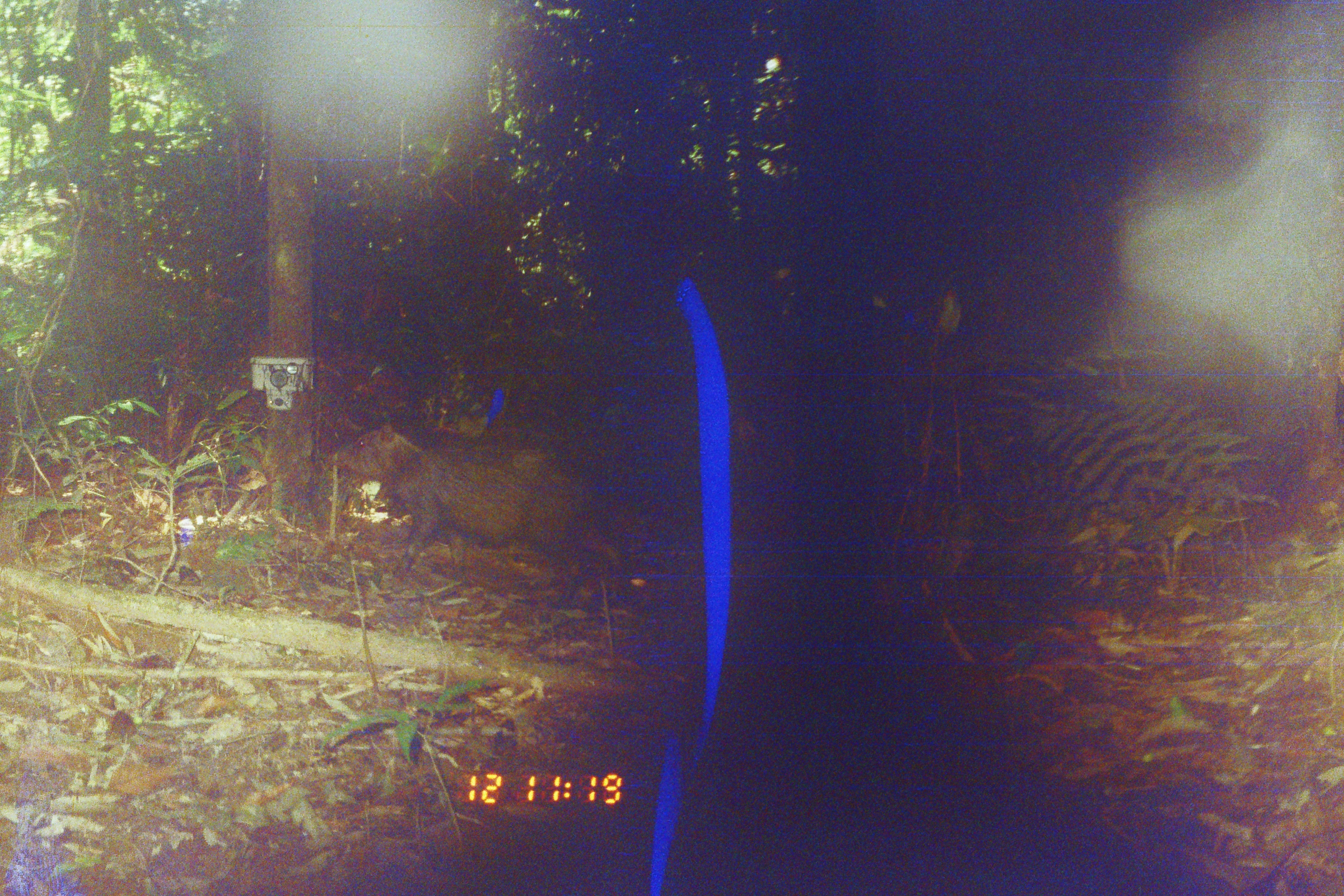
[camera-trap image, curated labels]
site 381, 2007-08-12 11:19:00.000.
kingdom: Animalia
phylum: Chordata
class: Mammalia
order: Artiodactyla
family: Tayassuidae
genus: Tayassu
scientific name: Tayassu pecari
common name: white-lipped peccary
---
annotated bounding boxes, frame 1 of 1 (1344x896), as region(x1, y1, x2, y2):
tayassu pecari: region(324, 420, 632, 611)